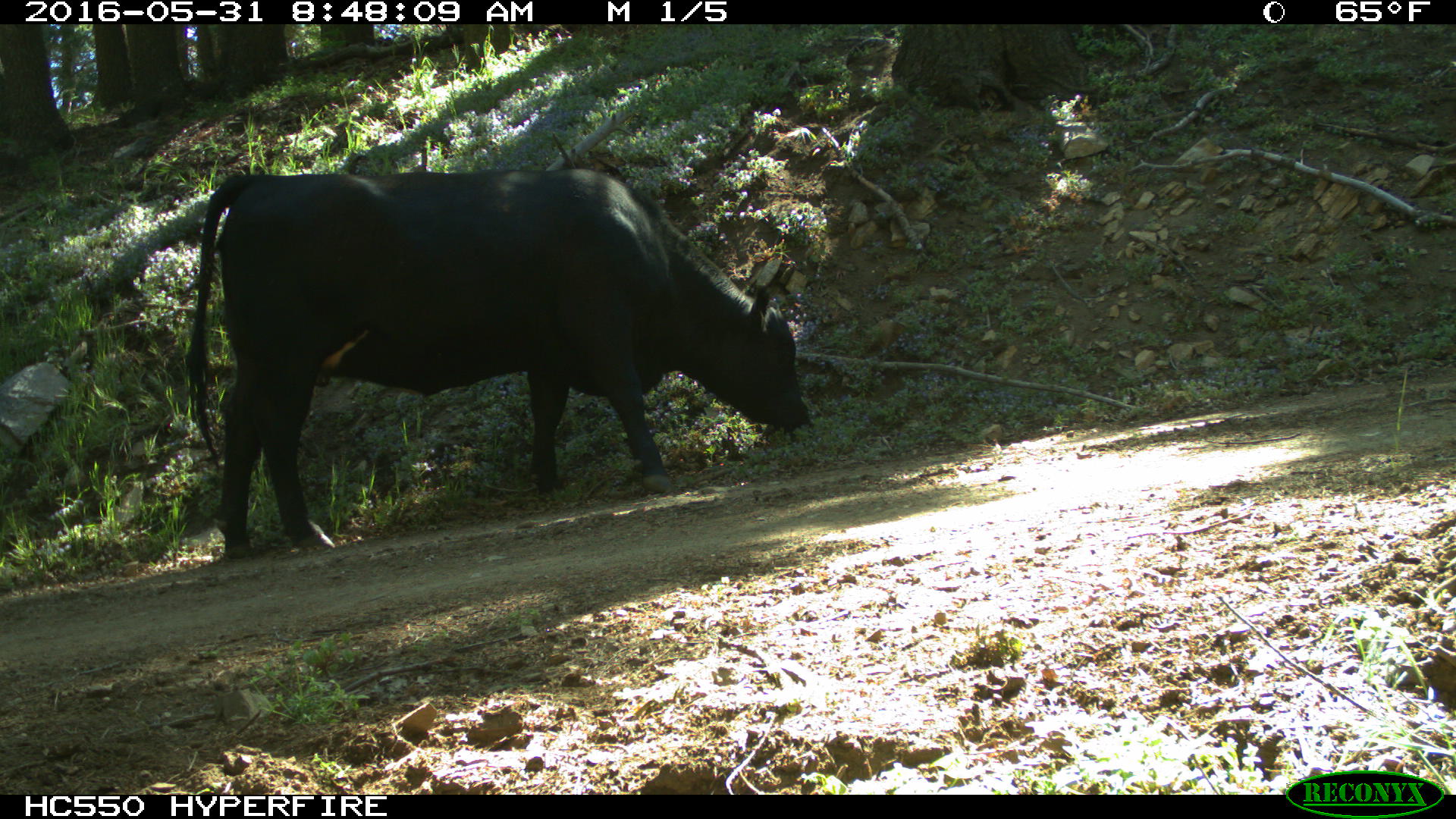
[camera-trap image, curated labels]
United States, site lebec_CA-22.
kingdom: Animalia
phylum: Chordata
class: Mammalia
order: Artiodactyla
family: Bovidae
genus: Bos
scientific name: Bos taurus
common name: domestic cow